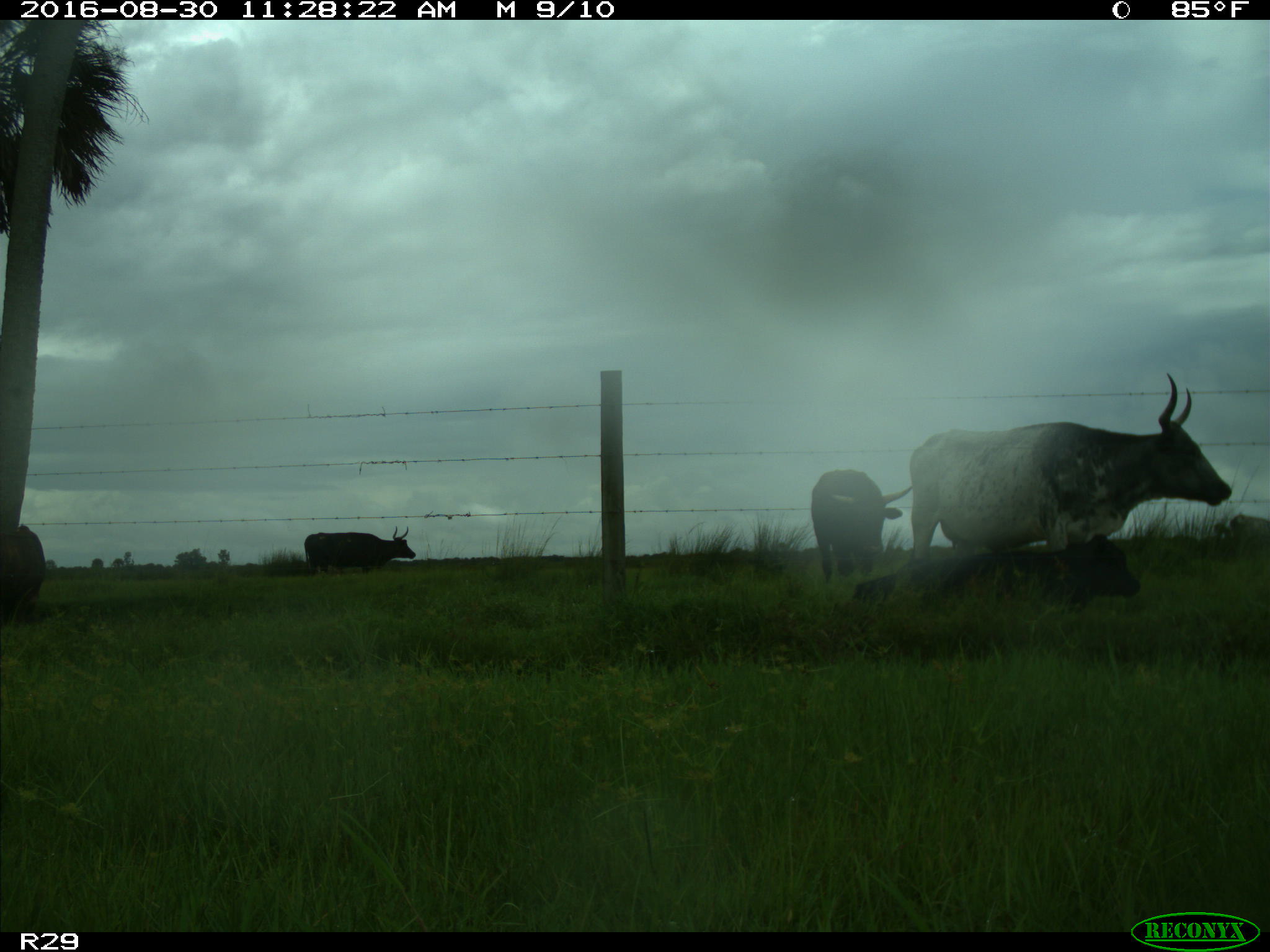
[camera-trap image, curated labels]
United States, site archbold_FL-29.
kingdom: Animalia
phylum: Chordata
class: Mammalia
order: Artiodactyla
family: Bovidae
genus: Bos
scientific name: Bos taurus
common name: domestic cow